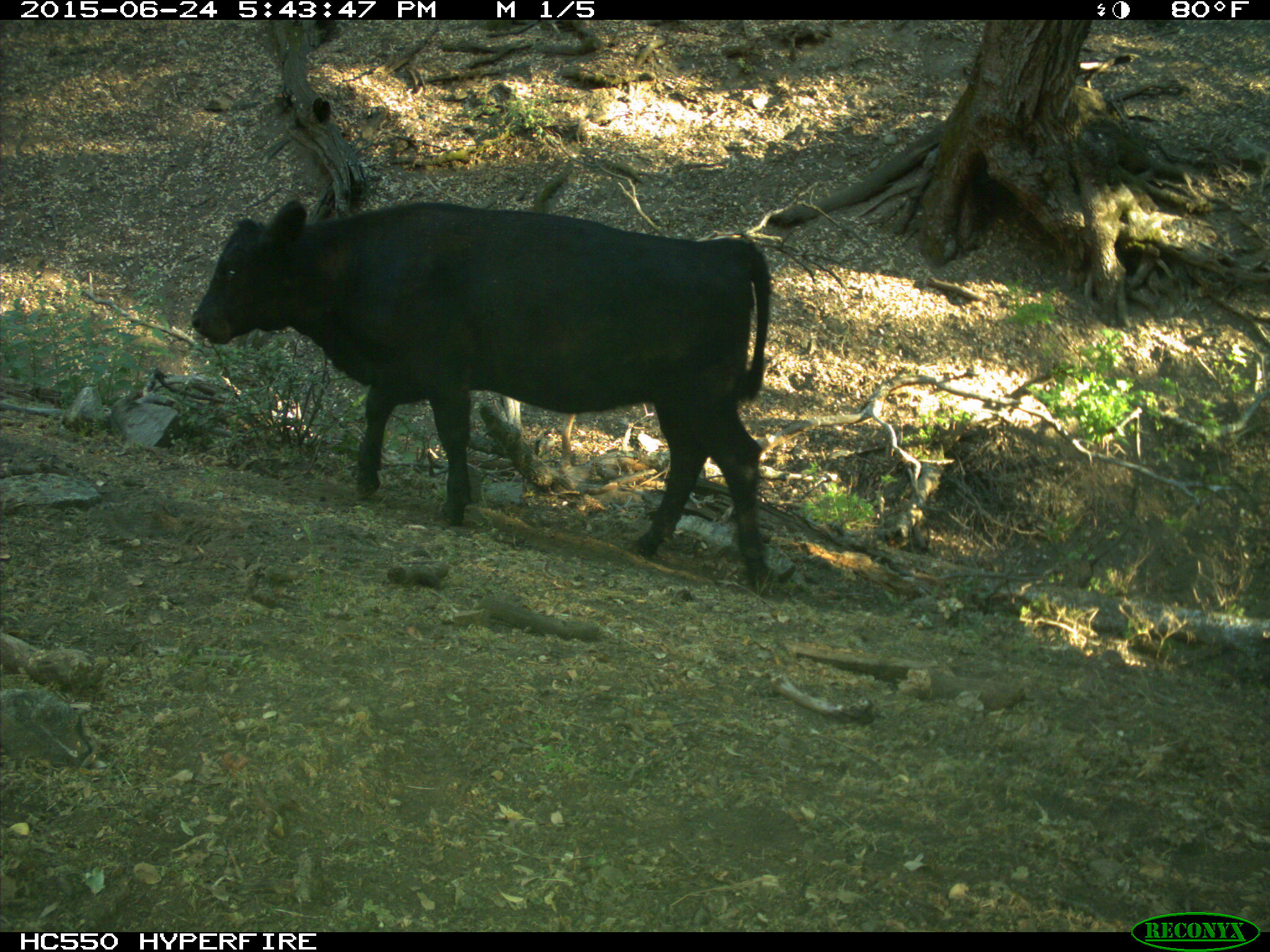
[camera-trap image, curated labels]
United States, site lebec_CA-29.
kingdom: Animalia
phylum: Chordata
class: Mammalia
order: Artiodactyla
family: Bovidae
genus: Bos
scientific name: Bos taurus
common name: domestic cow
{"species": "Bos taurus (domestic cow)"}